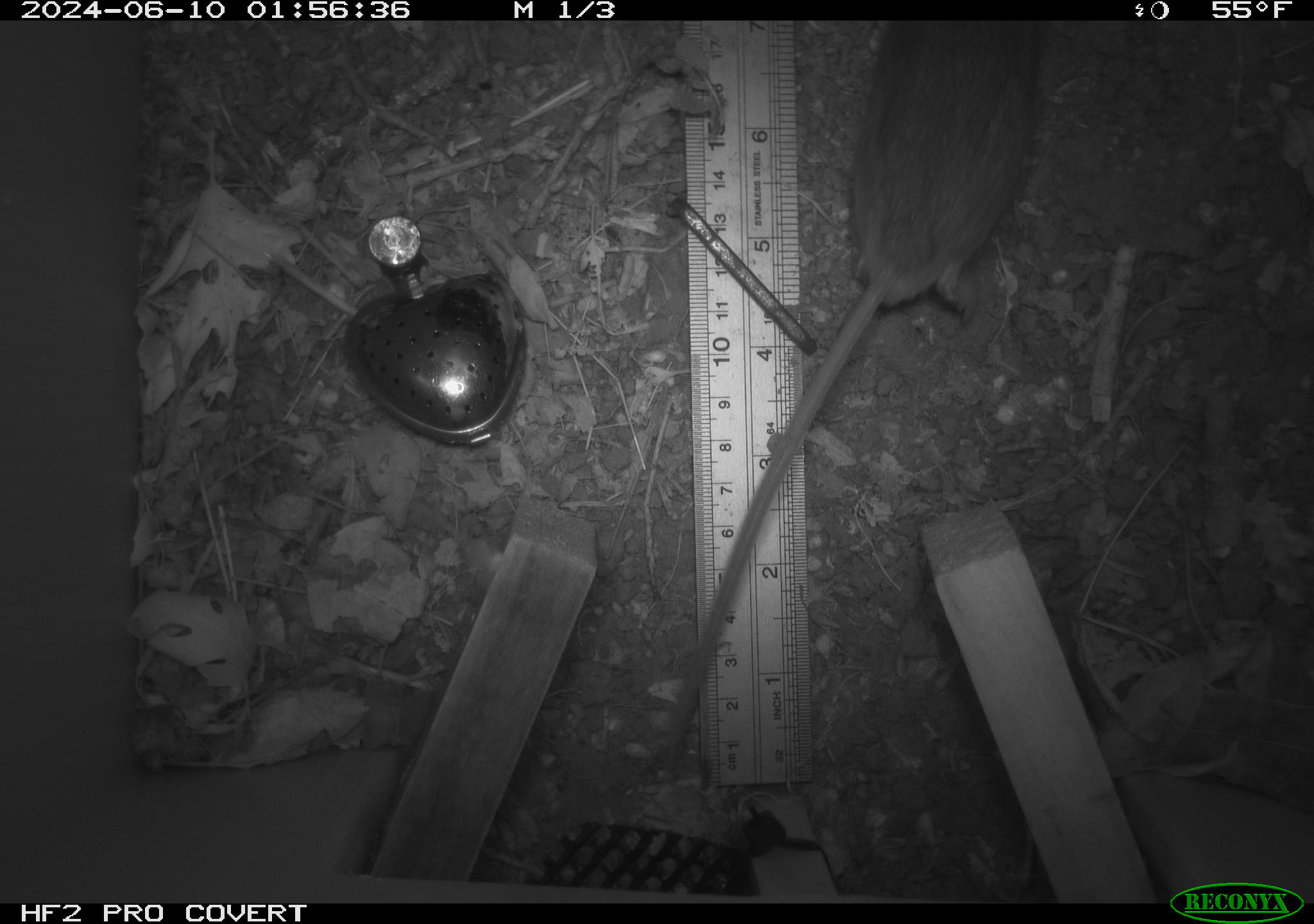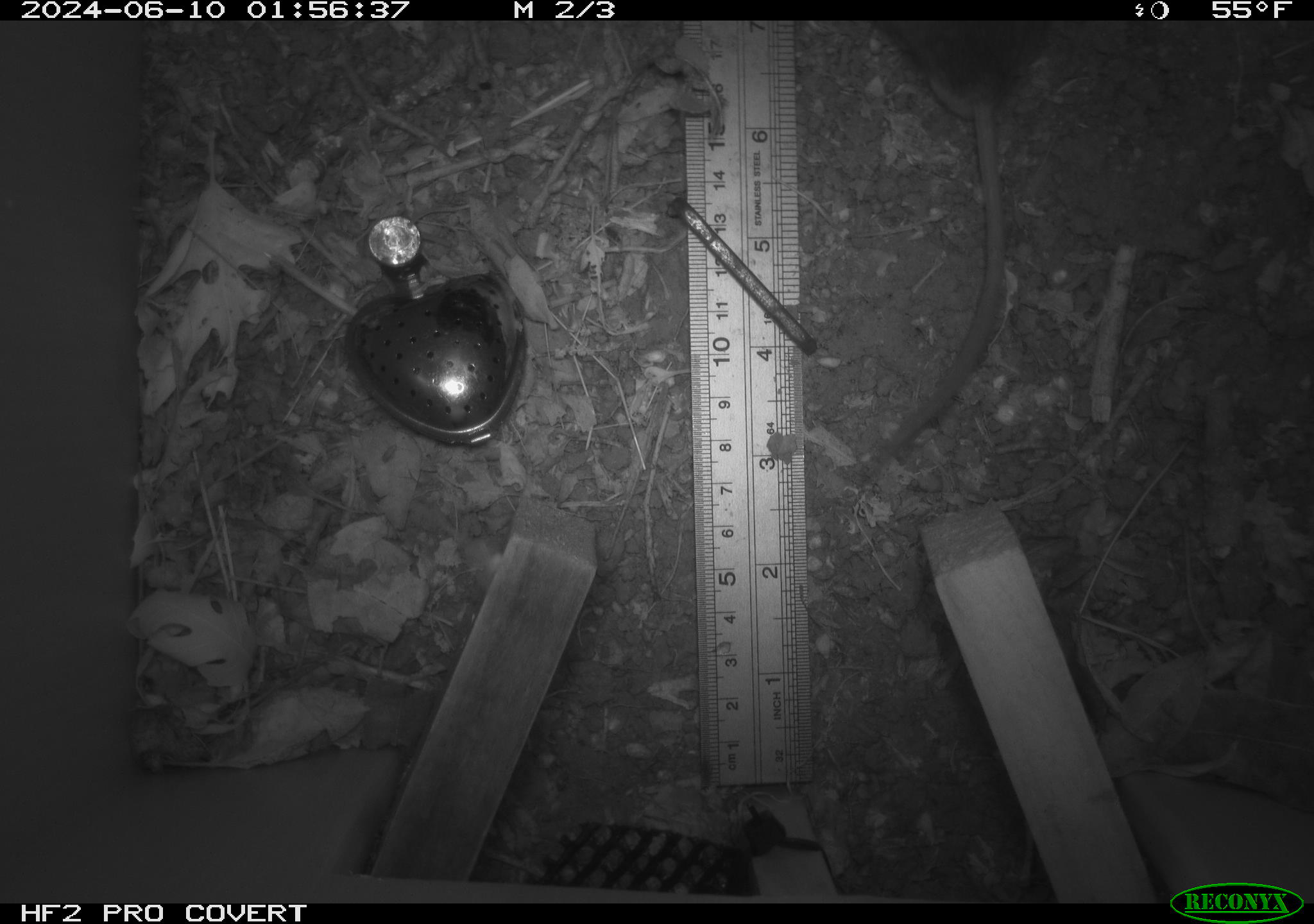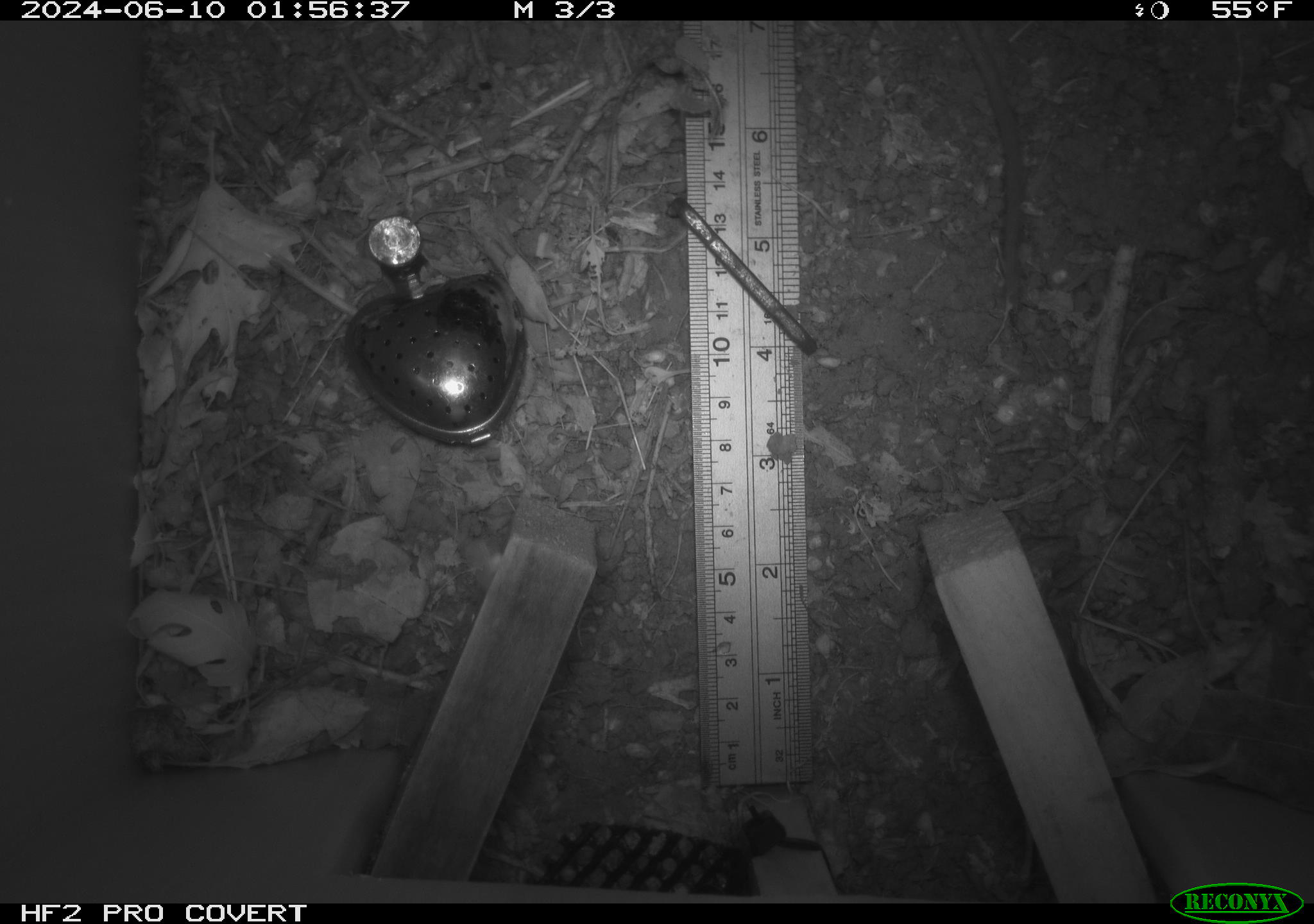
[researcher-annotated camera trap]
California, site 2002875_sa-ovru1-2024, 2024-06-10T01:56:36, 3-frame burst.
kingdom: Animalia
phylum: Chordata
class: Mammalia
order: Rodentia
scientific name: Rodentia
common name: rodent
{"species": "rodent (Rodentia)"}